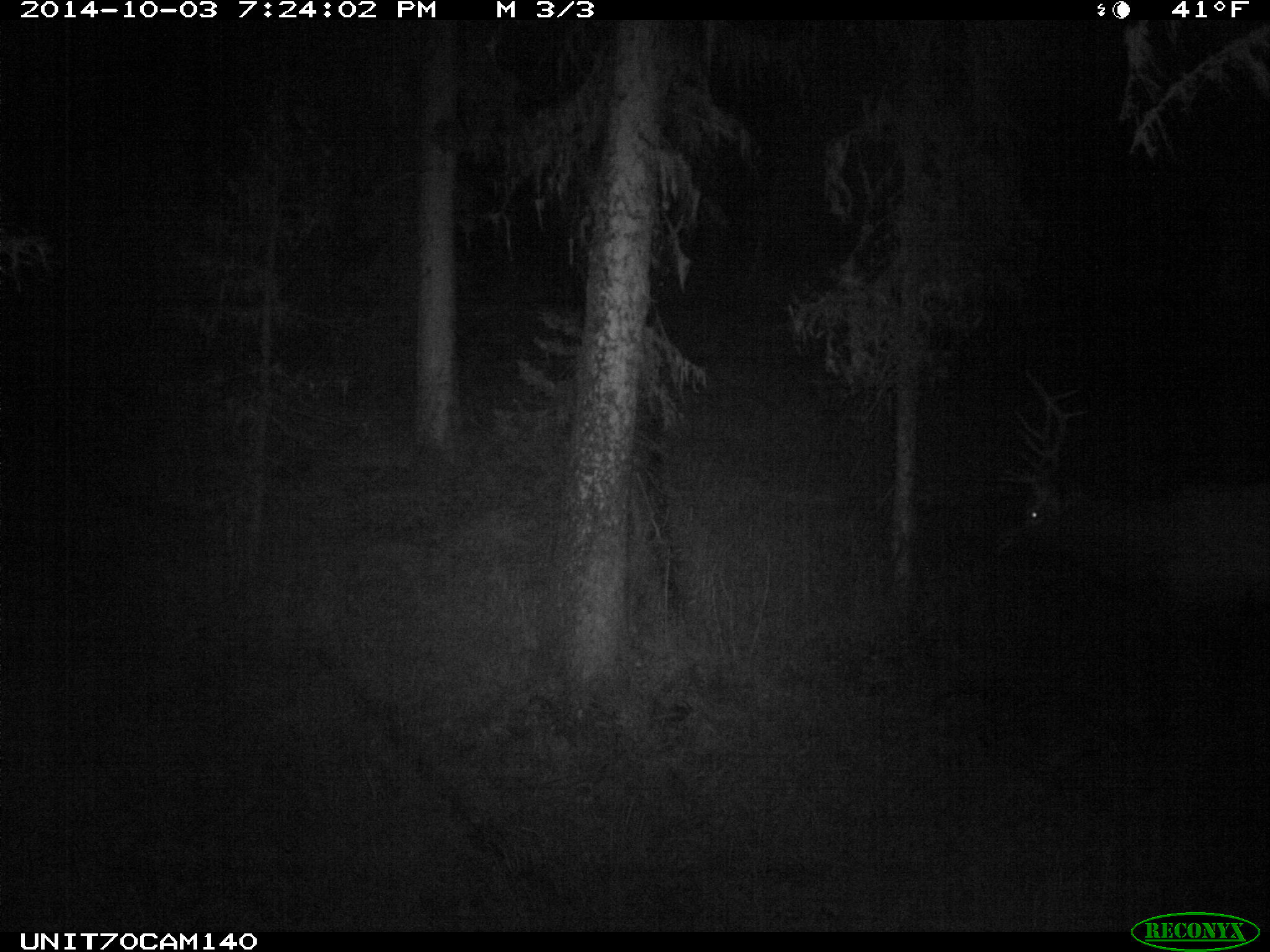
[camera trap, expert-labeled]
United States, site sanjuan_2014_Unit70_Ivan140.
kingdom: Animalia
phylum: Chordata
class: Mammalia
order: Artiodactyla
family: Cervidae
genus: Cervus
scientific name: Cervus elaphus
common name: red deer